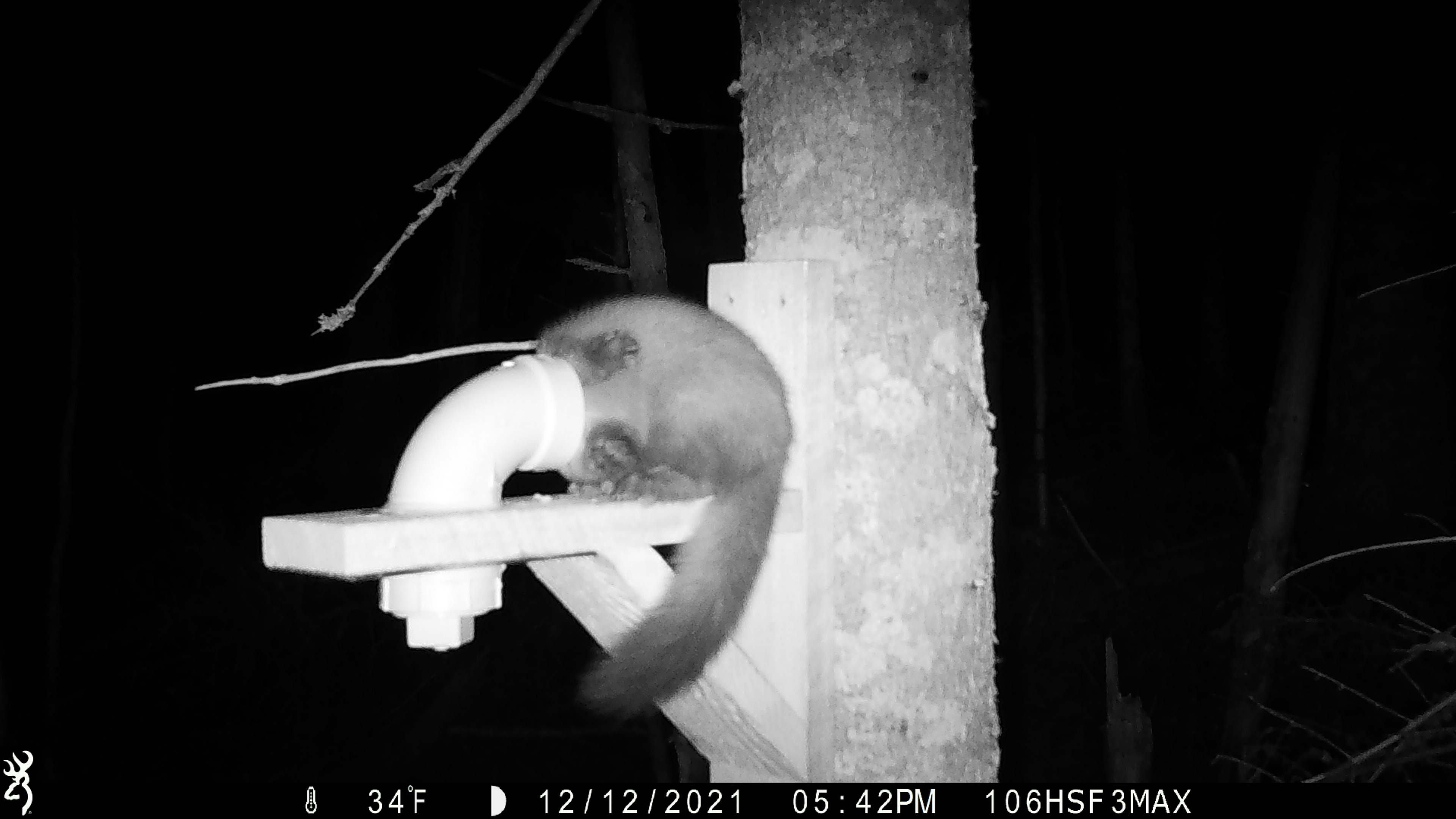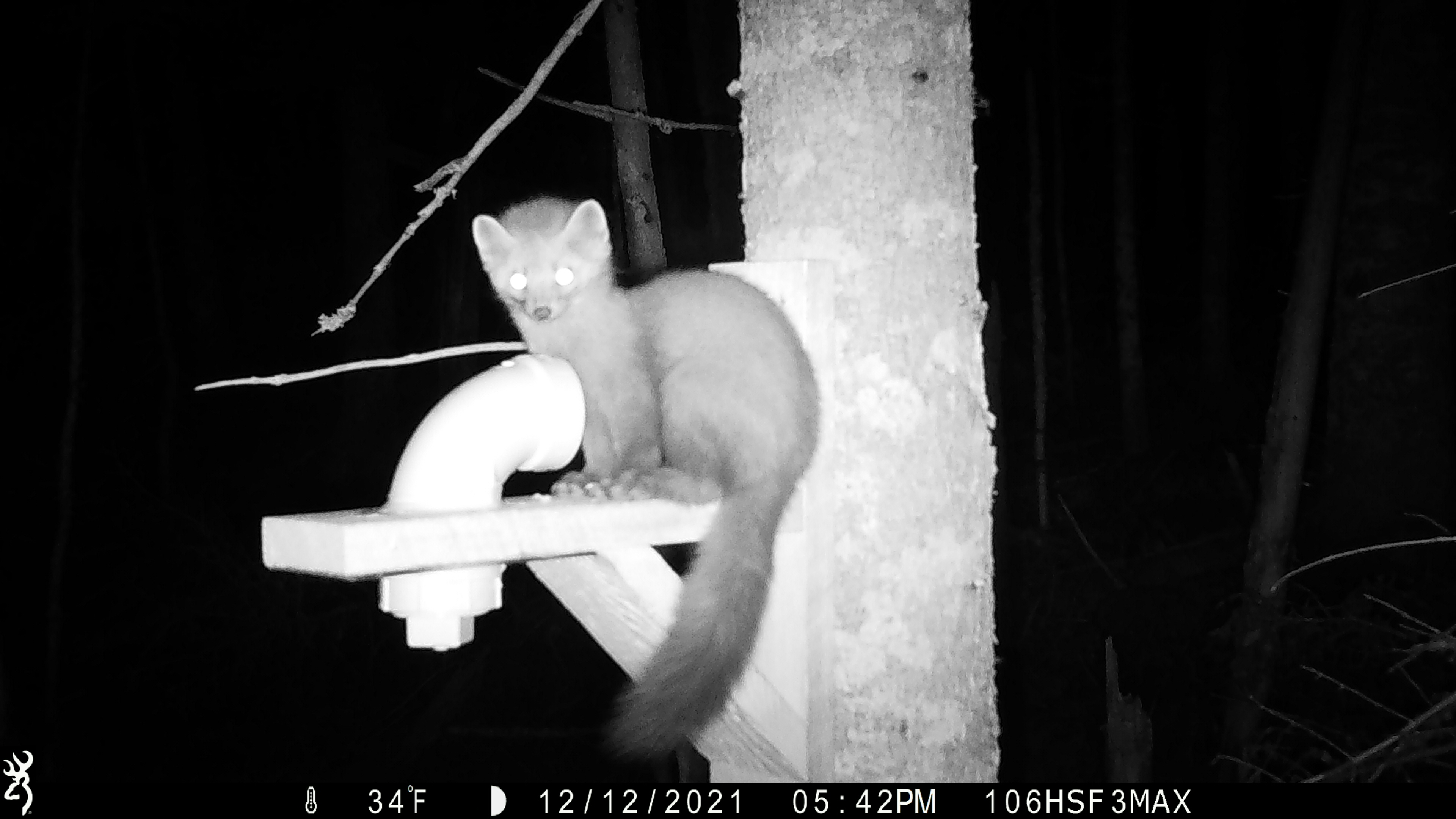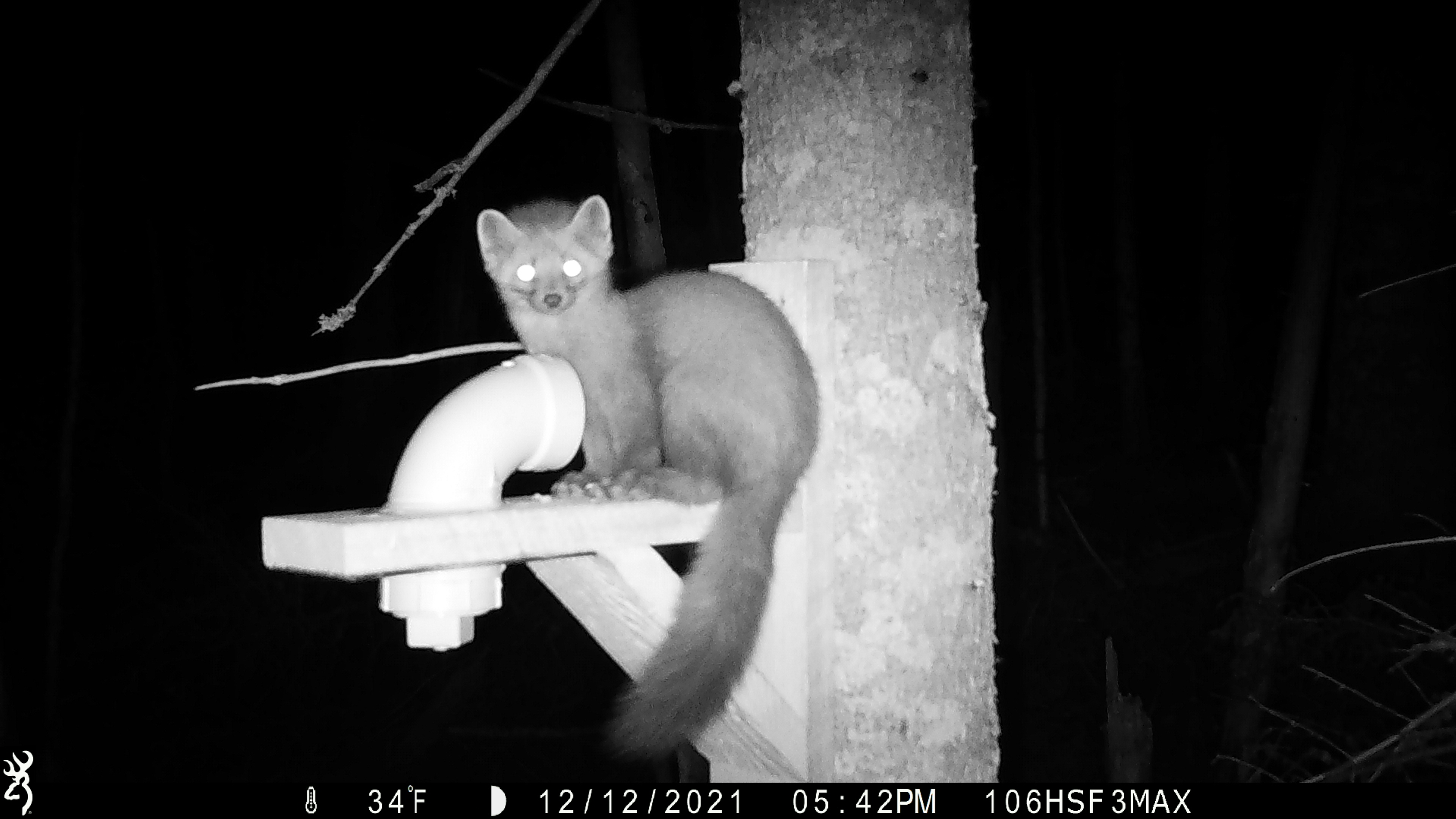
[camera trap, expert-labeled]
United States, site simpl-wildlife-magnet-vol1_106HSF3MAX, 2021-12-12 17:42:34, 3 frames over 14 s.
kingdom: Animalia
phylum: Chordata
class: Mammalia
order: Carnivora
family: Mustelidae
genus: Martes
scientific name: Martes americana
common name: american marten